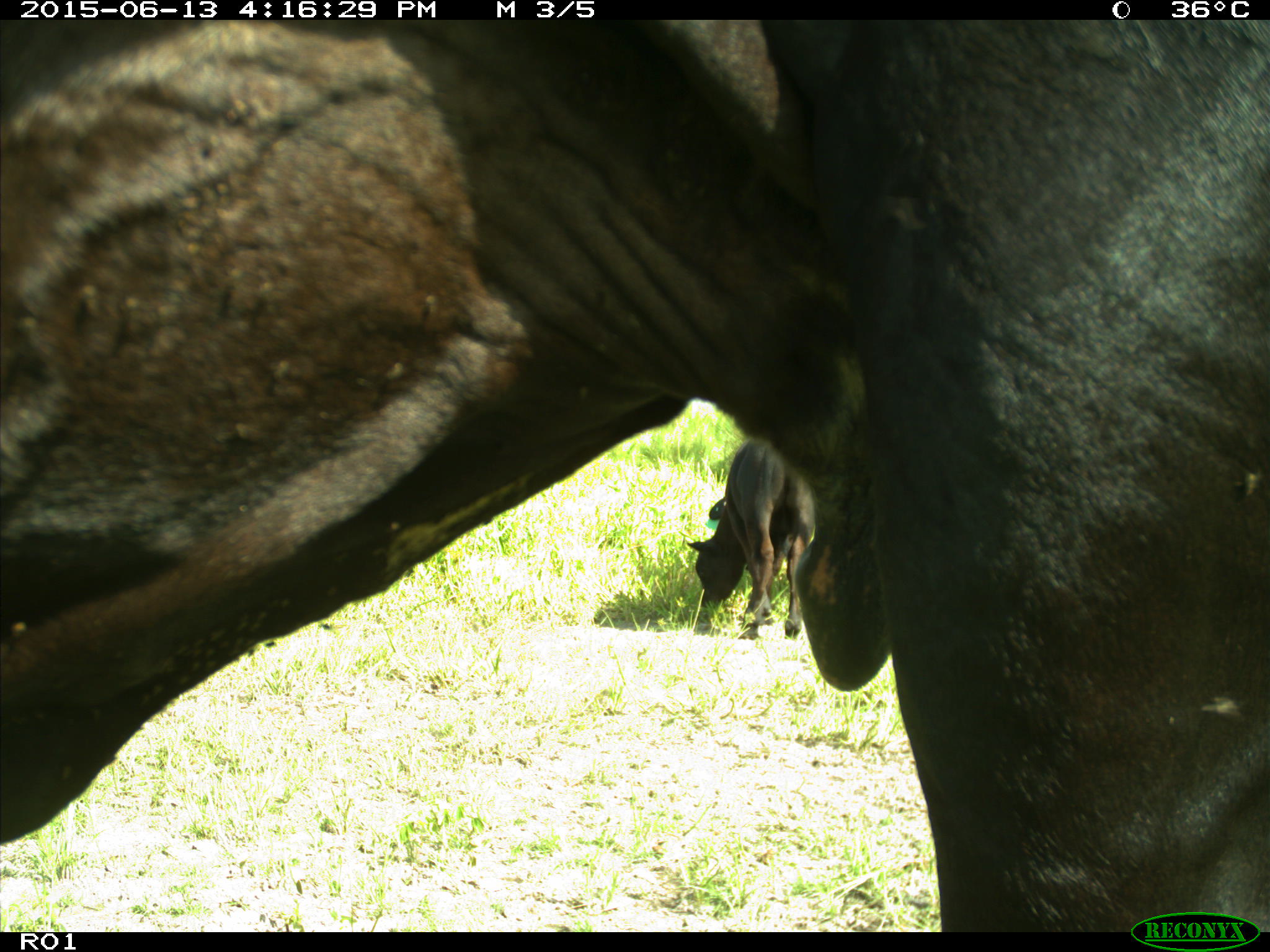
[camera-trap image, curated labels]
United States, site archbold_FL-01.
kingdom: Animalia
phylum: Chordata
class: Mammalia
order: Artiodactyla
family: Bovidae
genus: Bos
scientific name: Bos taurus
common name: domestic cow